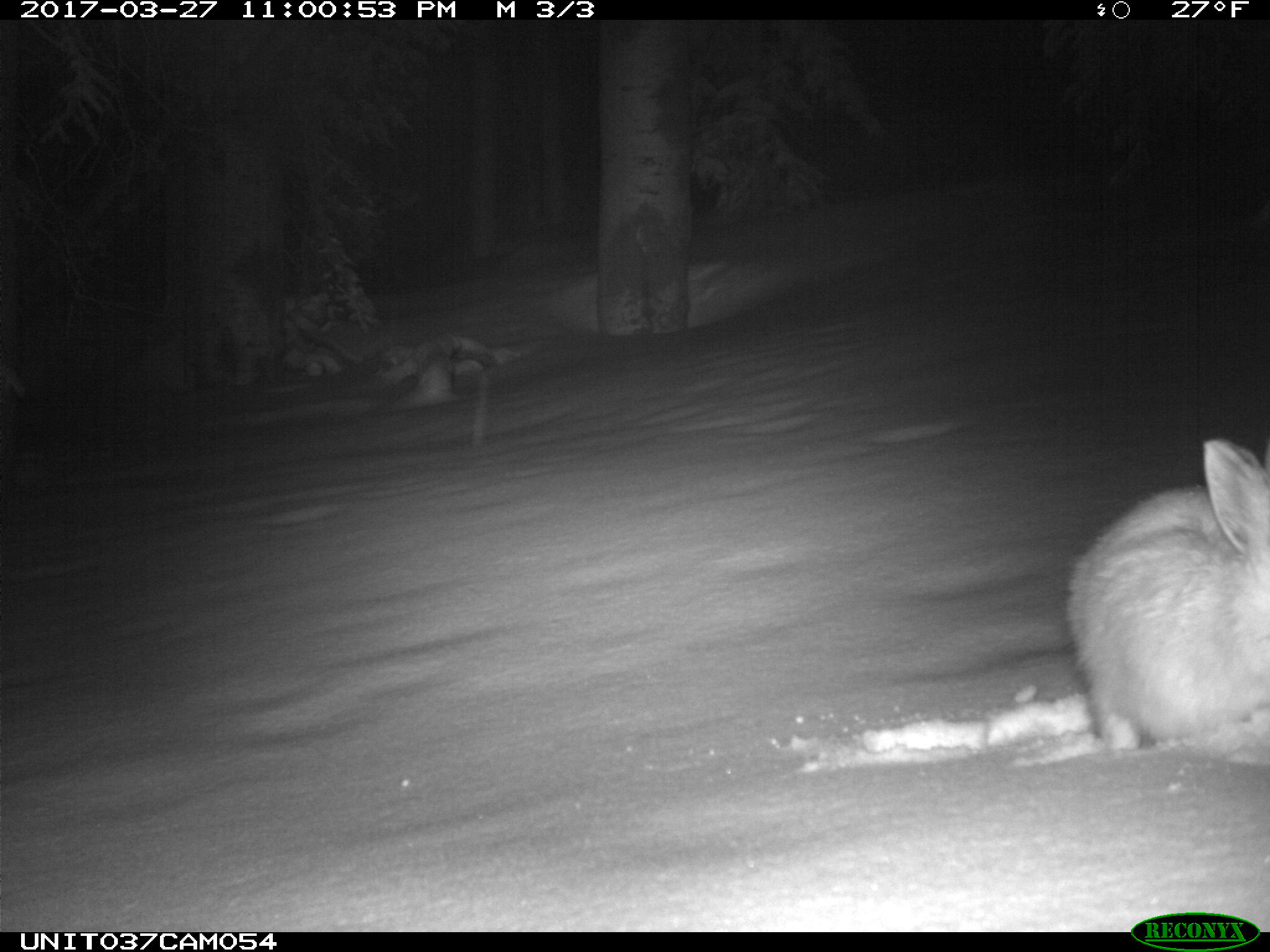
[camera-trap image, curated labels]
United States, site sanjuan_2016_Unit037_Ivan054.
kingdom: Animalia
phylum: Chordata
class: Mammalia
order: Lagomorpha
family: Leporidae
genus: Lepus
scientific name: Lepus americanus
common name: snowshoe hare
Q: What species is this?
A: Lepus americanus (snowshoe hare).